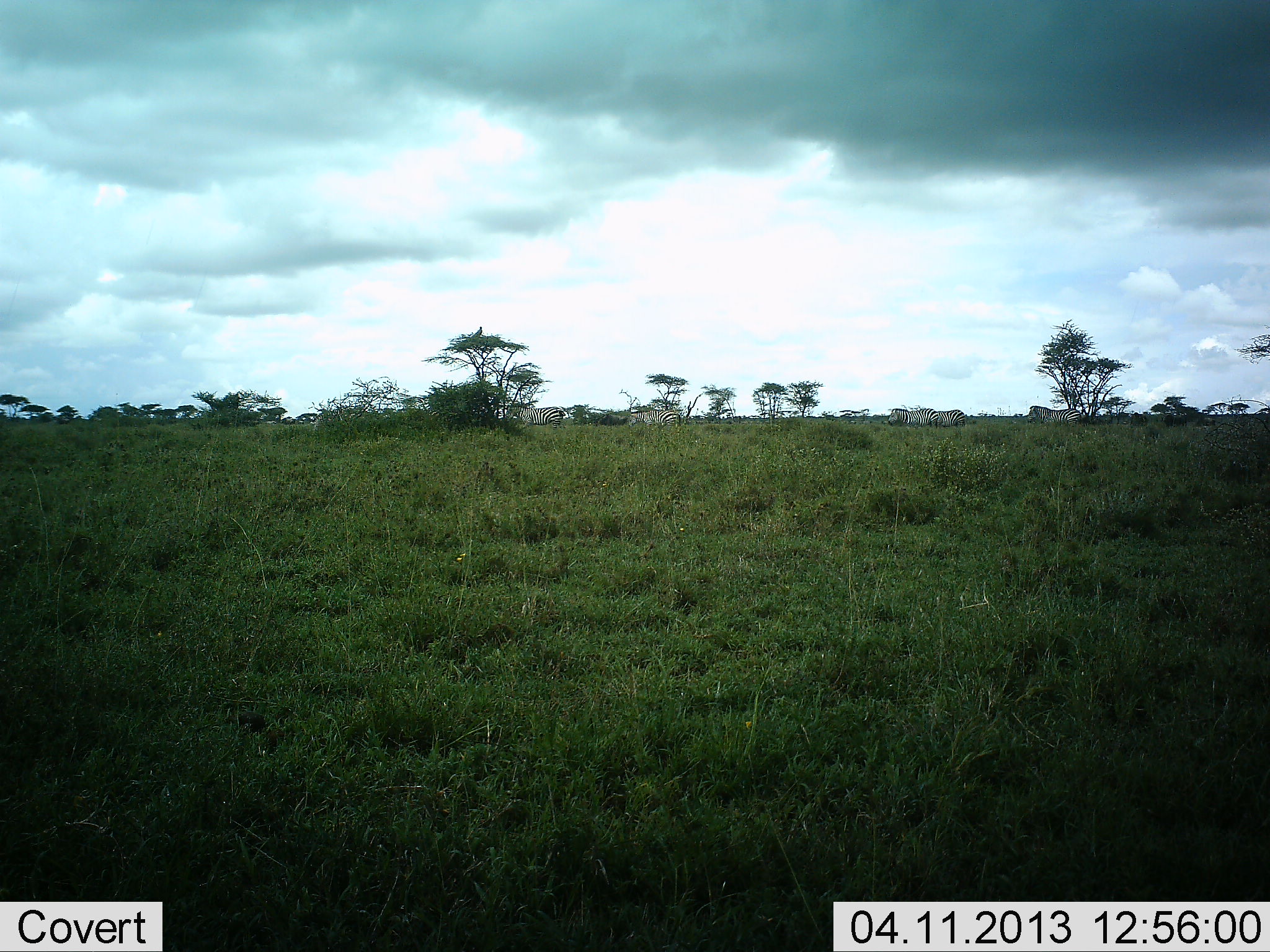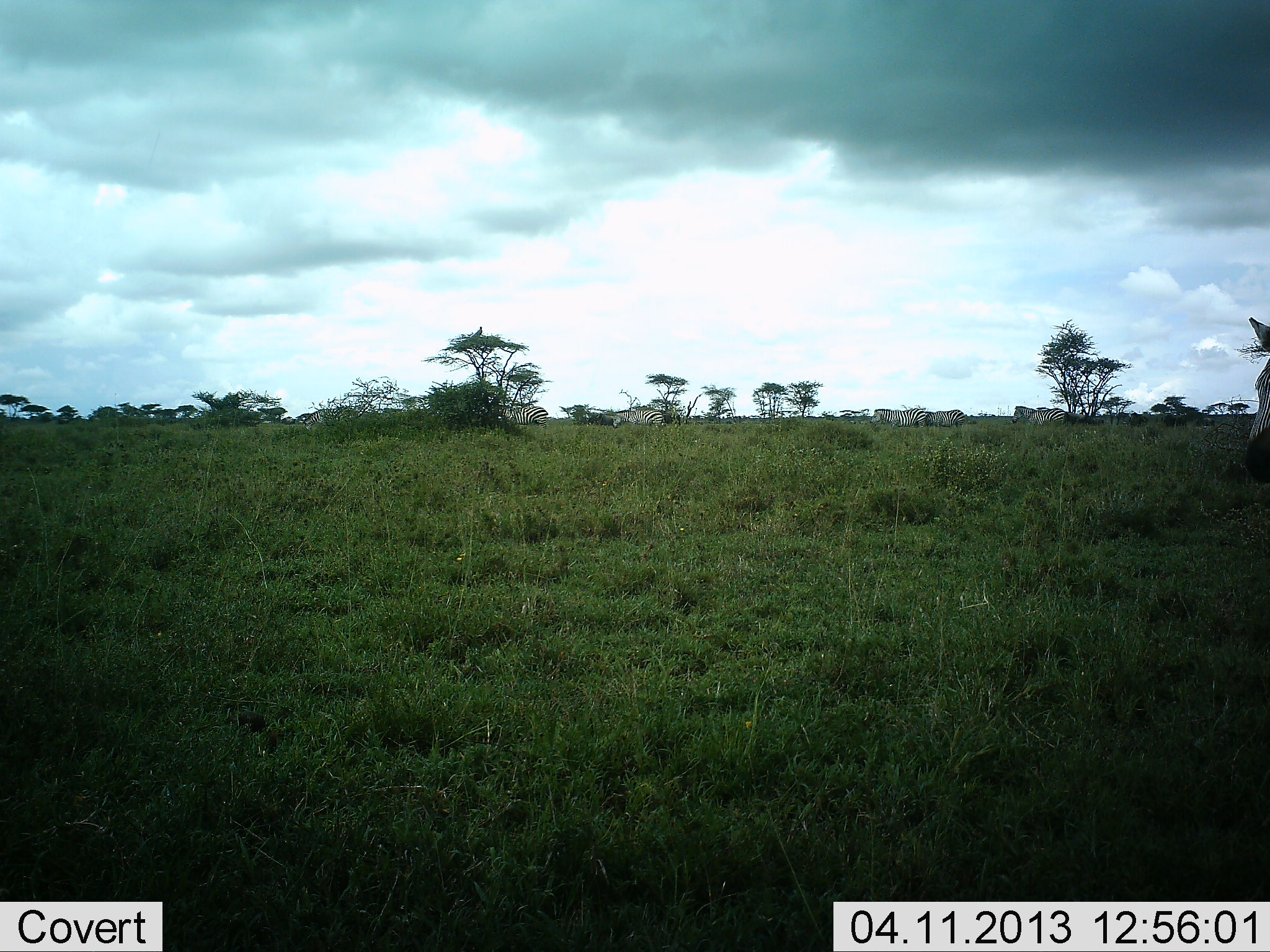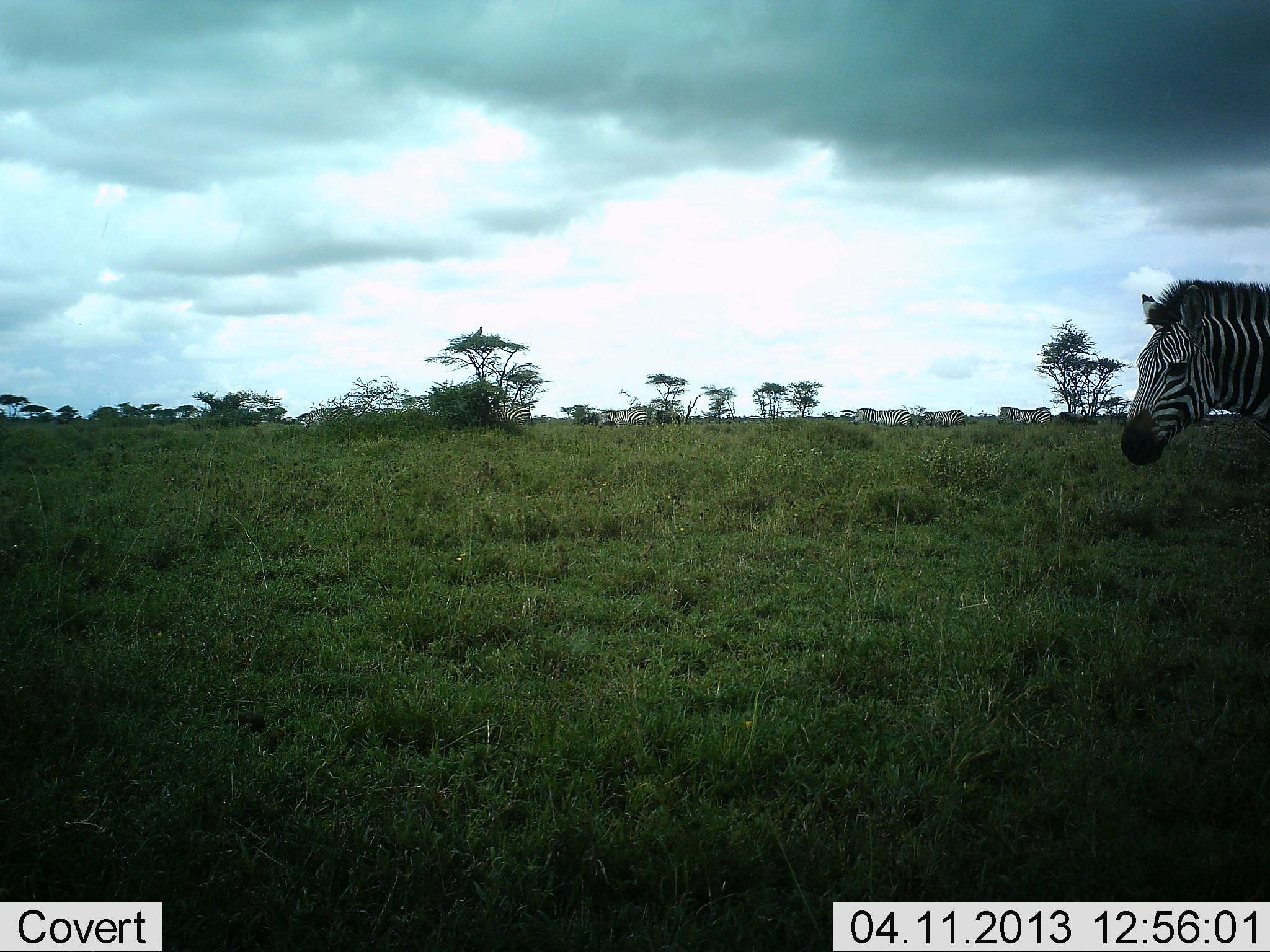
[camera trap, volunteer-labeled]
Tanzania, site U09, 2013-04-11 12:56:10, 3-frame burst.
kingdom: Animalia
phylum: Chordata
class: Mammalia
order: Perissodactyla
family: Equidae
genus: Equus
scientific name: Equus quagga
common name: plains zebra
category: zebra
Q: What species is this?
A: Zebra (plains zebra) (Equus quagga).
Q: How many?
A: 7.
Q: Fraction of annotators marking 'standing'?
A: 16%.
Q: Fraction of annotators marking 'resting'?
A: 0%.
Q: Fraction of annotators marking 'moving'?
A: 97%.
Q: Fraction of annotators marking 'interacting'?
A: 0%.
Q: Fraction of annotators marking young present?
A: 0%.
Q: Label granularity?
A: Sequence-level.